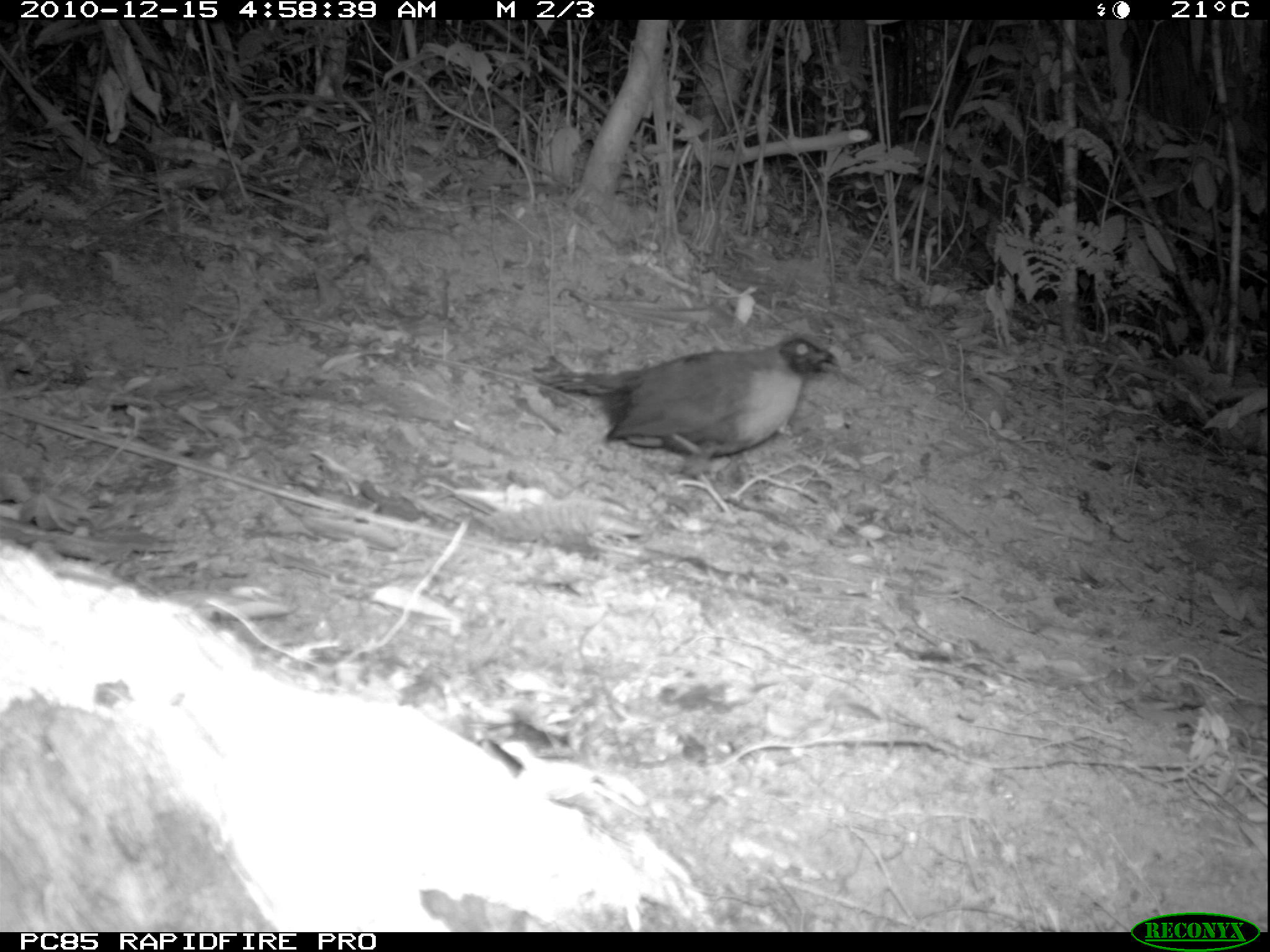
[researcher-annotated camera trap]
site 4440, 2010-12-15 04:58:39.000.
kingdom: Animalia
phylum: Chordata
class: Aves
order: Passeriformes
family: Cisticolidae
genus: Cisticola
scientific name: Cisticola cherina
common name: madagascar cisticola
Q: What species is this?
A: Cisticola cherina (madagascar cisticola).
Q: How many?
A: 1.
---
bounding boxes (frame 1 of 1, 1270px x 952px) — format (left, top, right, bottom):
cisticola cherina: (530, 333, 840, 478)